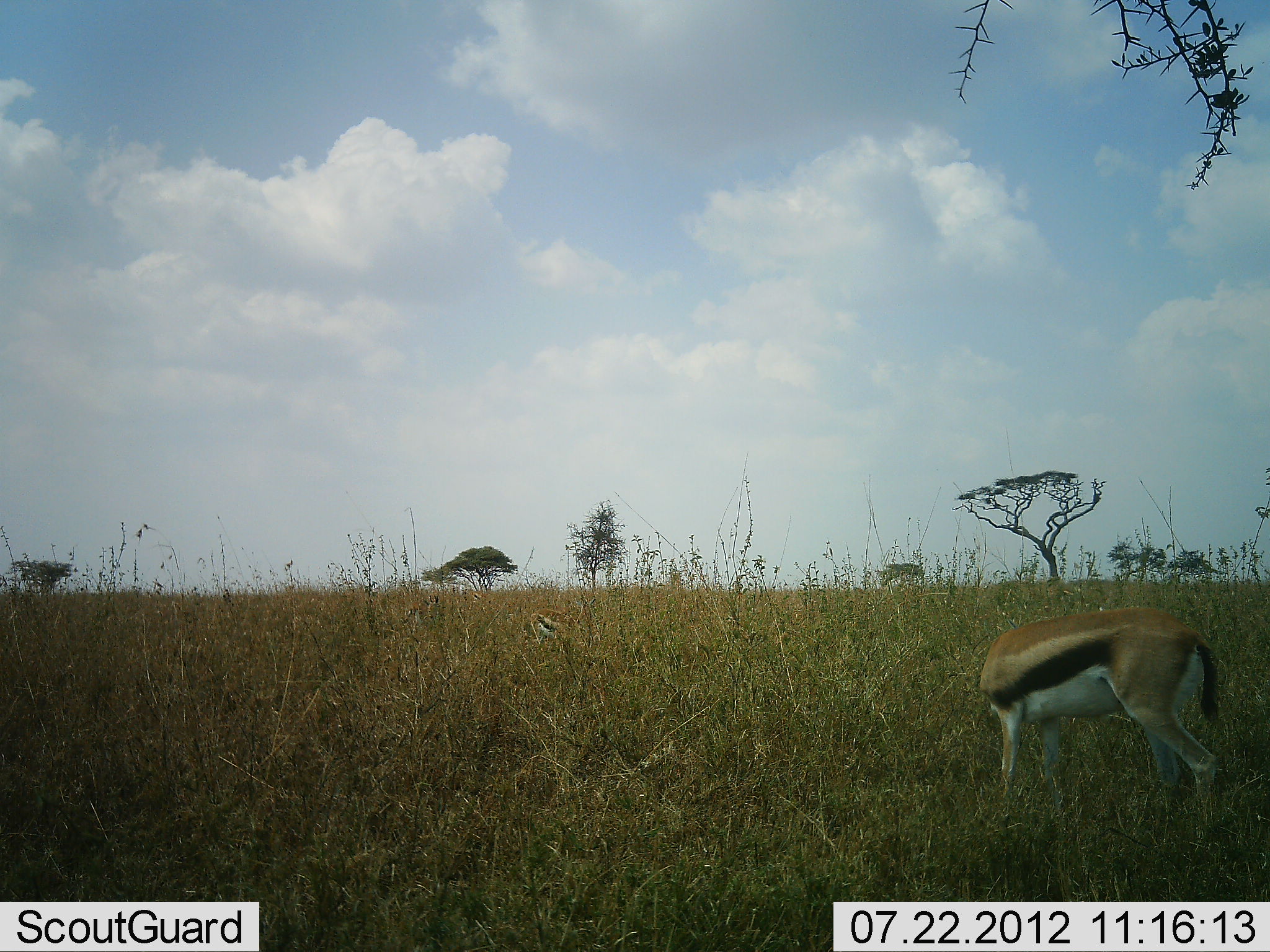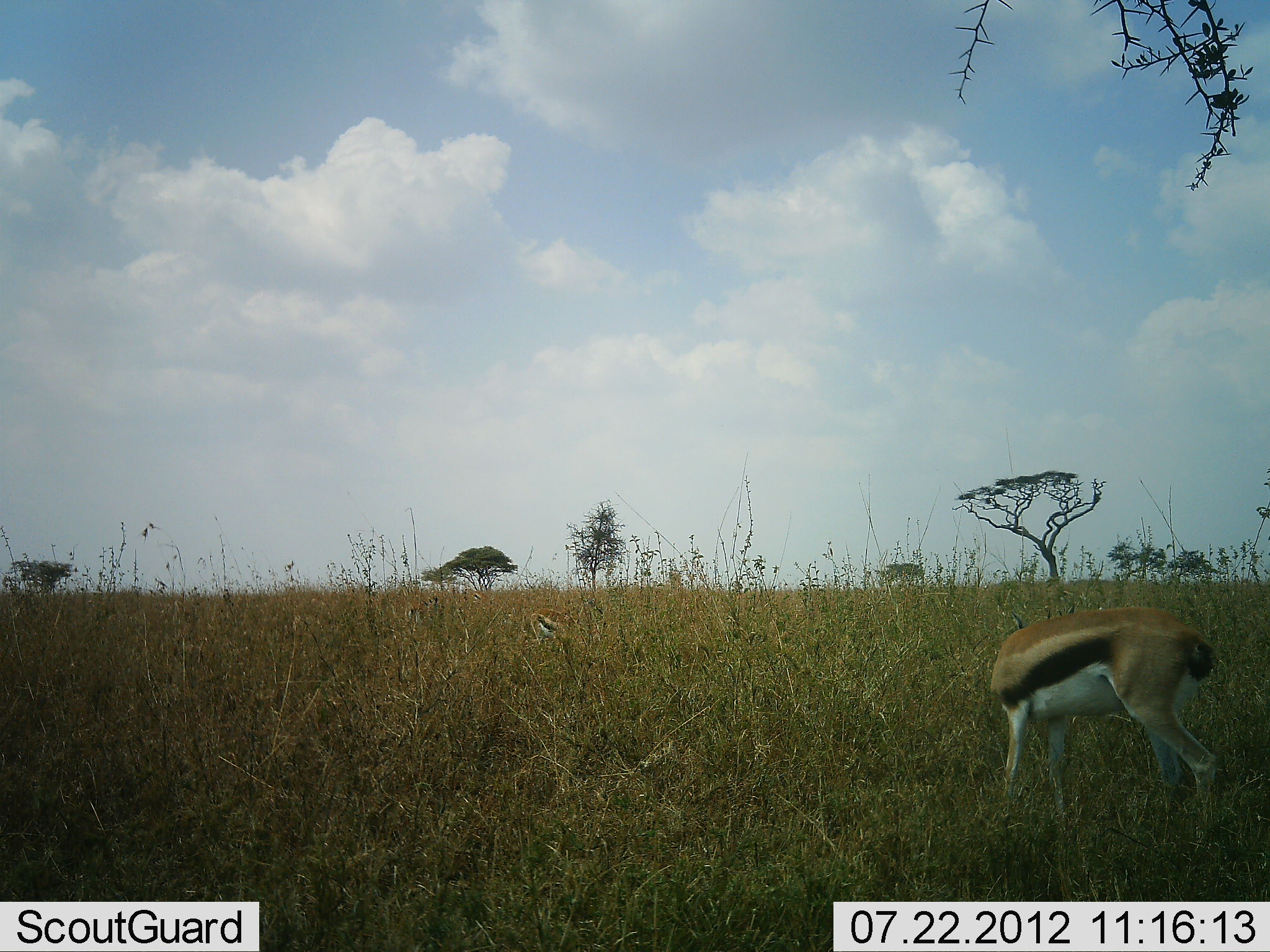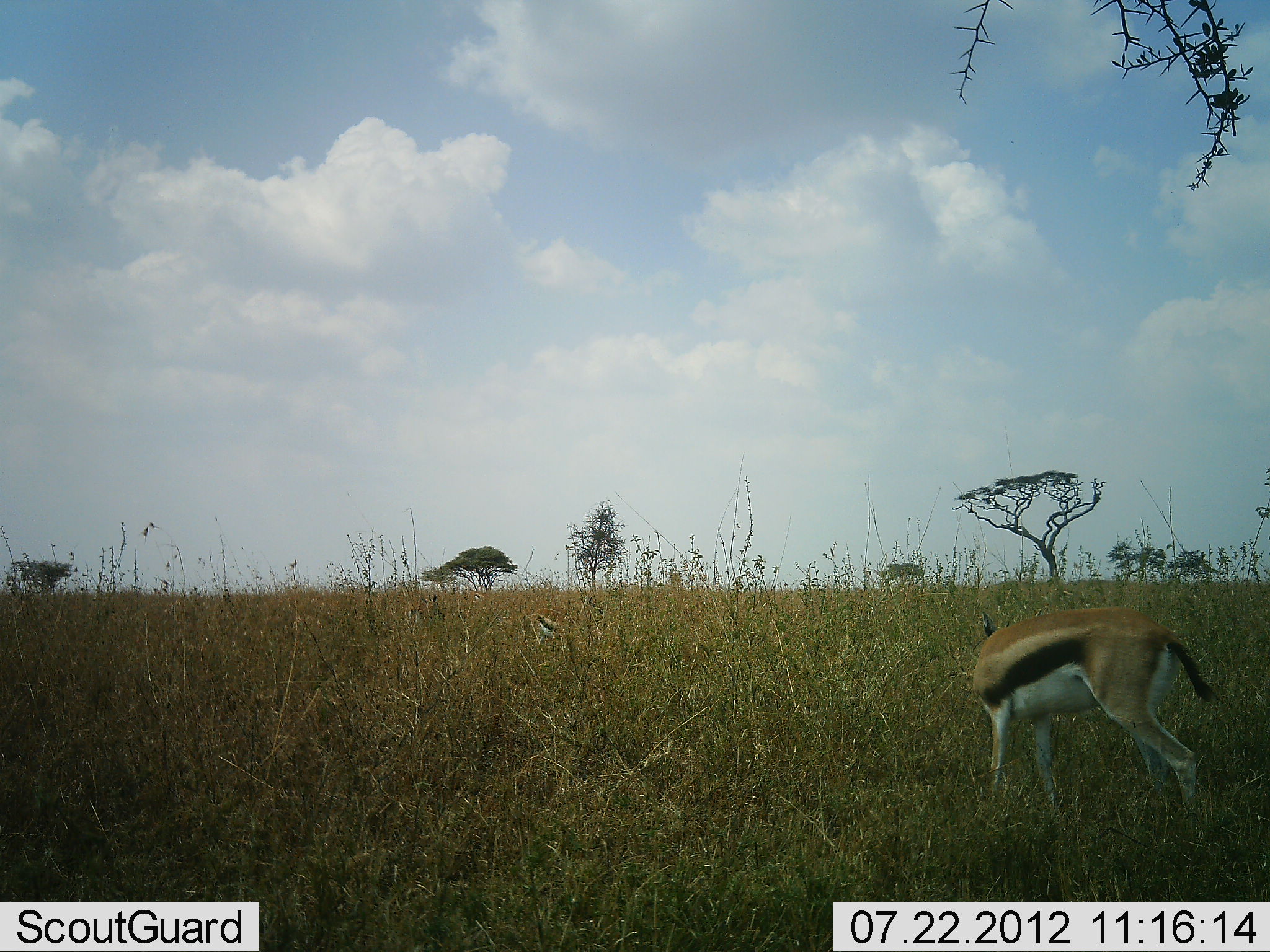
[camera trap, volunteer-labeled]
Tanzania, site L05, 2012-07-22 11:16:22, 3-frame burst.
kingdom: Animalia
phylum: Chordata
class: Mammalia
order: Artiodactyla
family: Bovidae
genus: Eudorcas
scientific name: Eudorcas thomsonii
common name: thomson's gazelle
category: gazellethomsons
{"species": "gazellethomsons (thomson's gazelle) (Eudorcas thomsonii)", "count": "2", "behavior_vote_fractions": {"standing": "80%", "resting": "0%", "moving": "0%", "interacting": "0%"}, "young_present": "0%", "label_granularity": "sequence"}